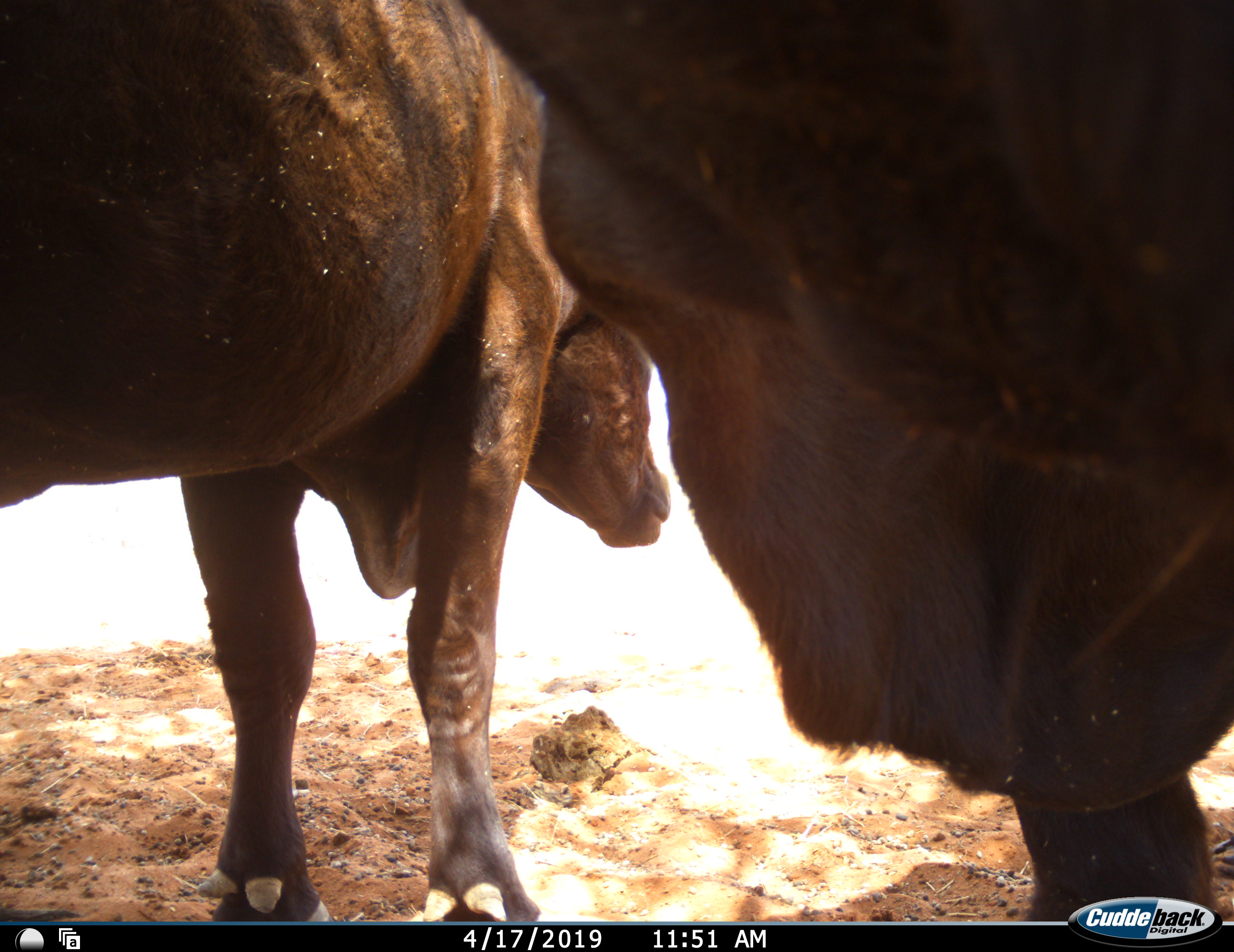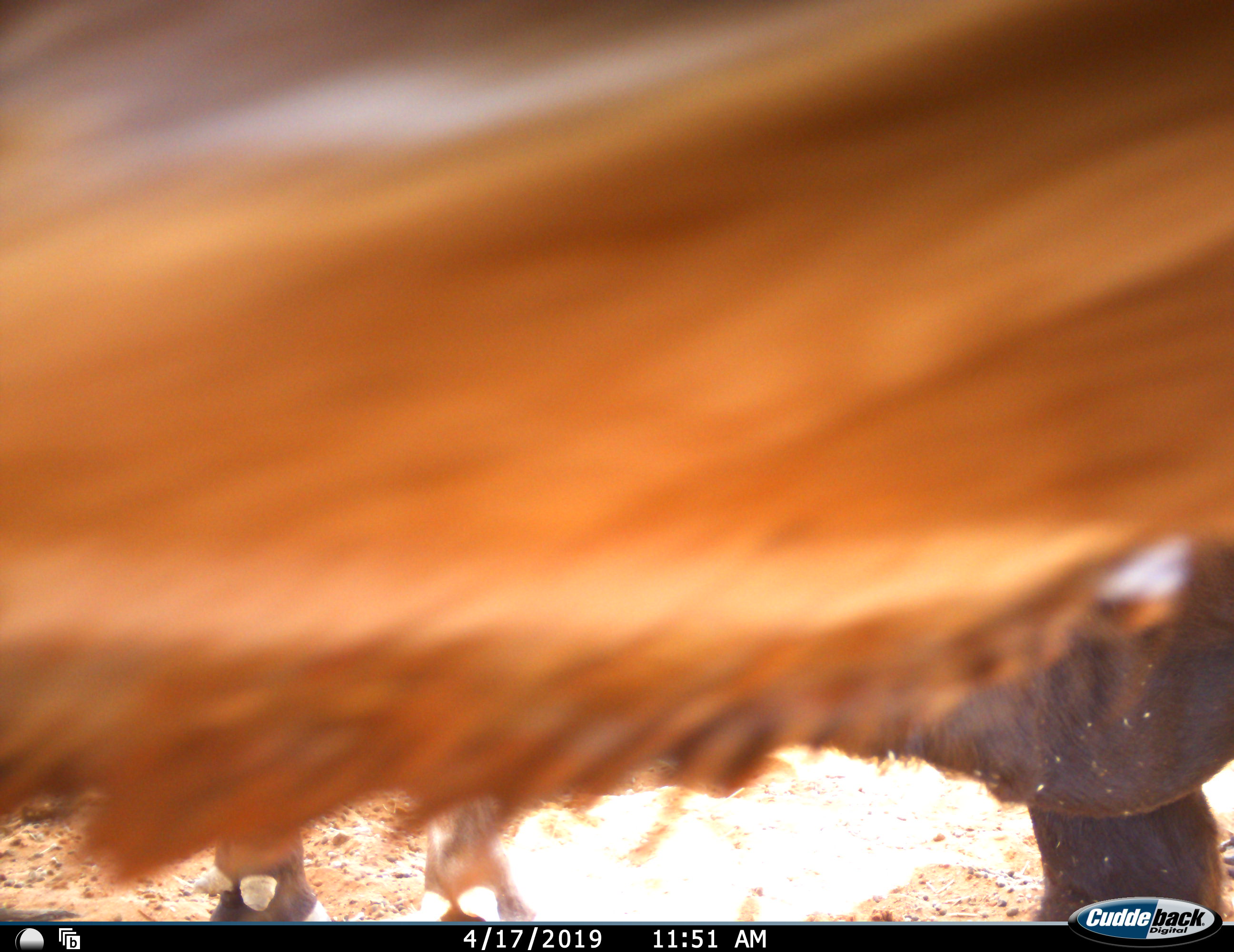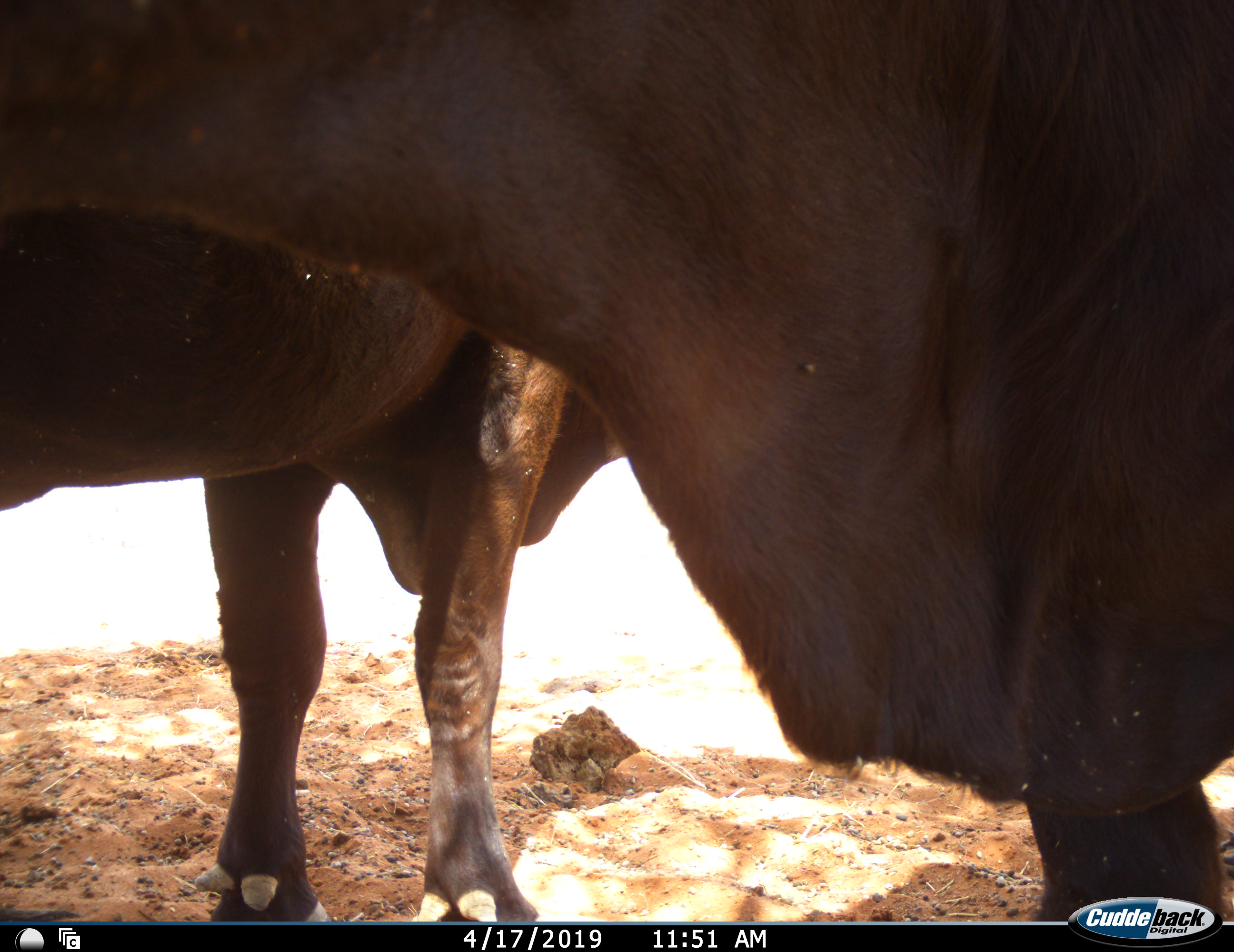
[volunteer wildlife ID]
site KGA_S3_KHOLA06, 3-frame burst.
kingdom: Animalia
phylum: Chordata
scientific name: Vertebrata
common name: domestic animal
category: domesticanimal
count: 2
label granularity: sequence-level